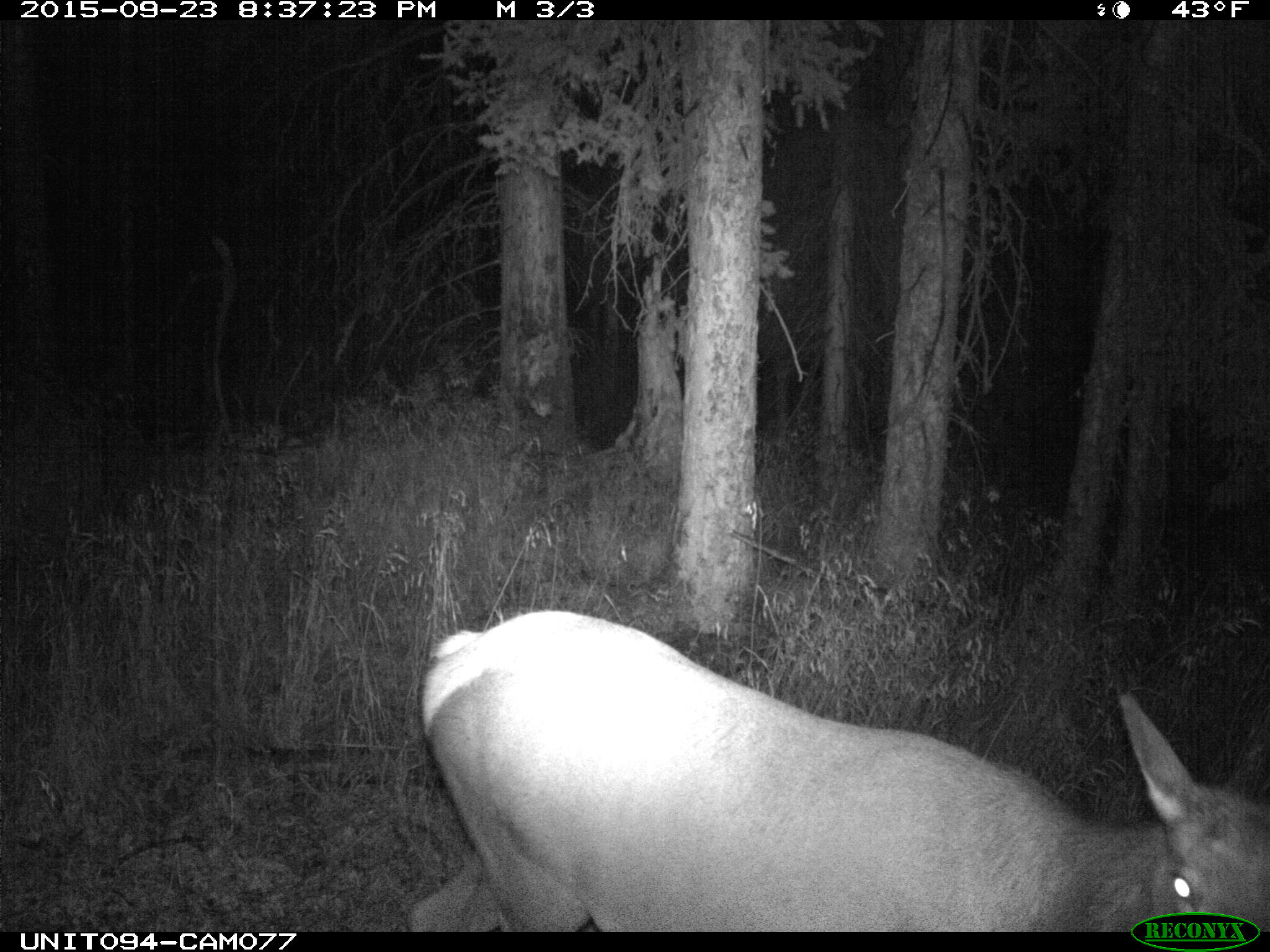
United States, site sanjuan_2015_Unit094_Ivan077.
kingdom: Animalia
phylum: Chordata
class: Mammalia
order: Artiodactyla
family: Cervidae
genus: Cervus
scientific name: Cervus elaphus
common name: red deer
Cervus elaphus (red deer).